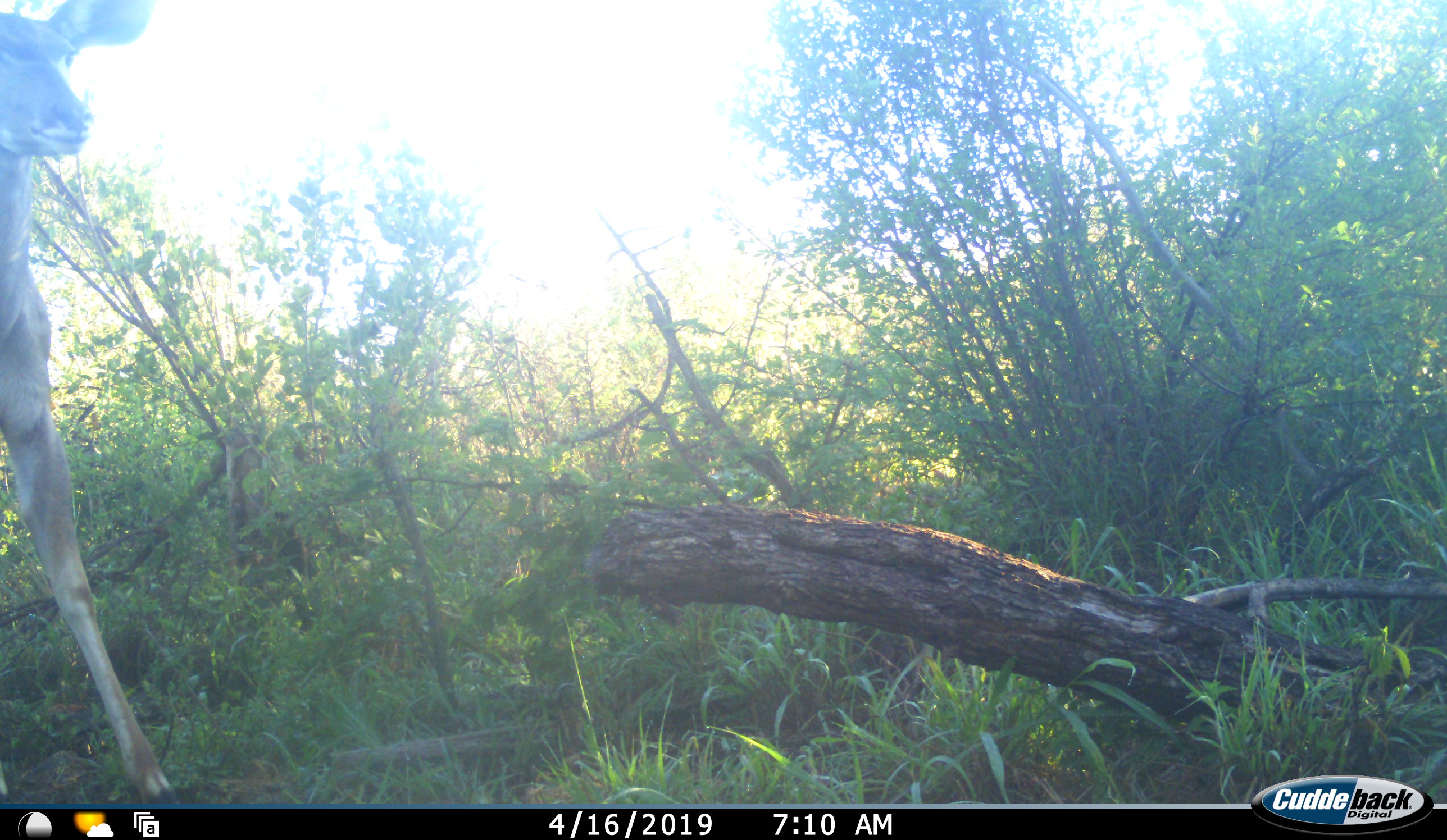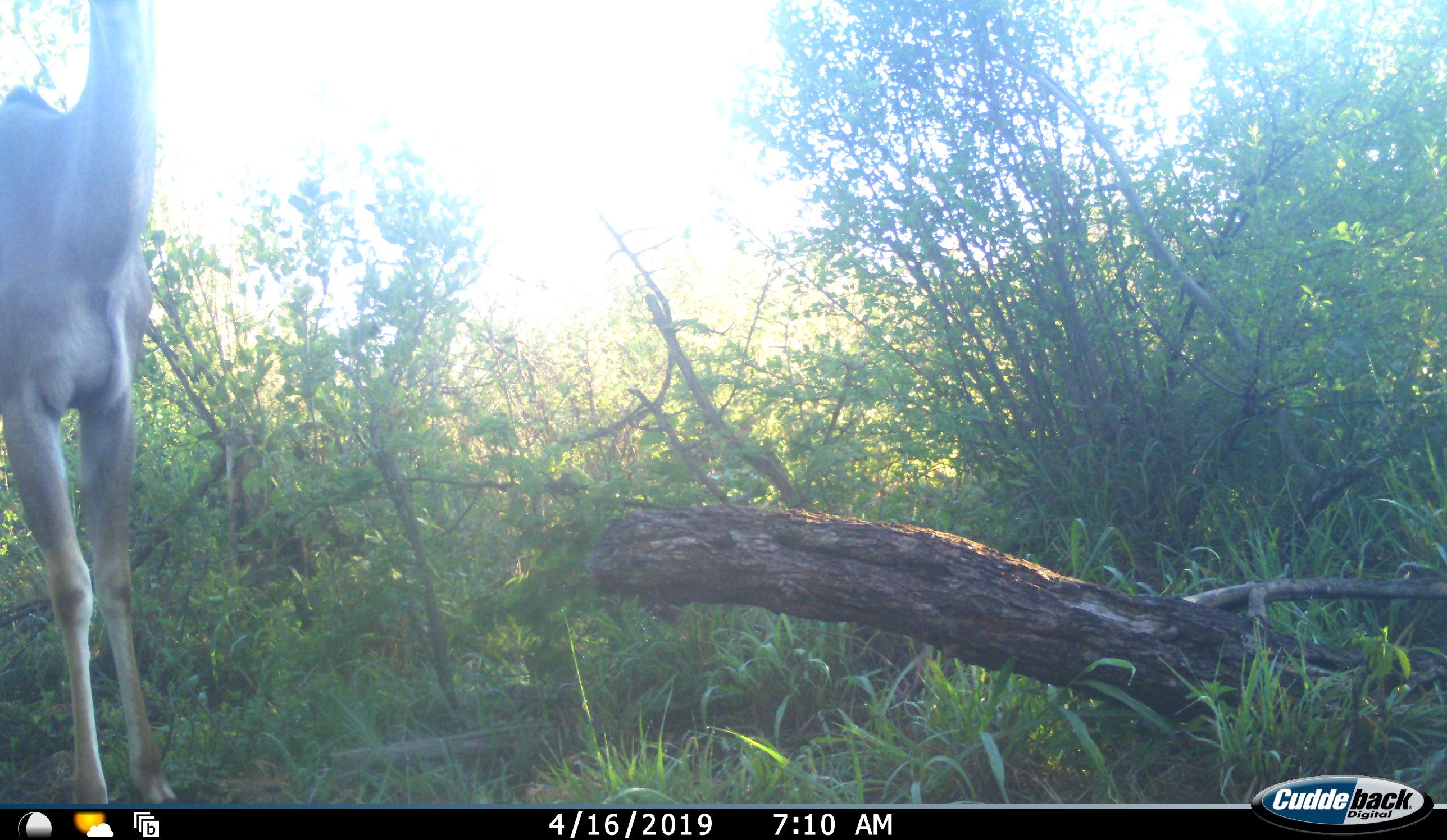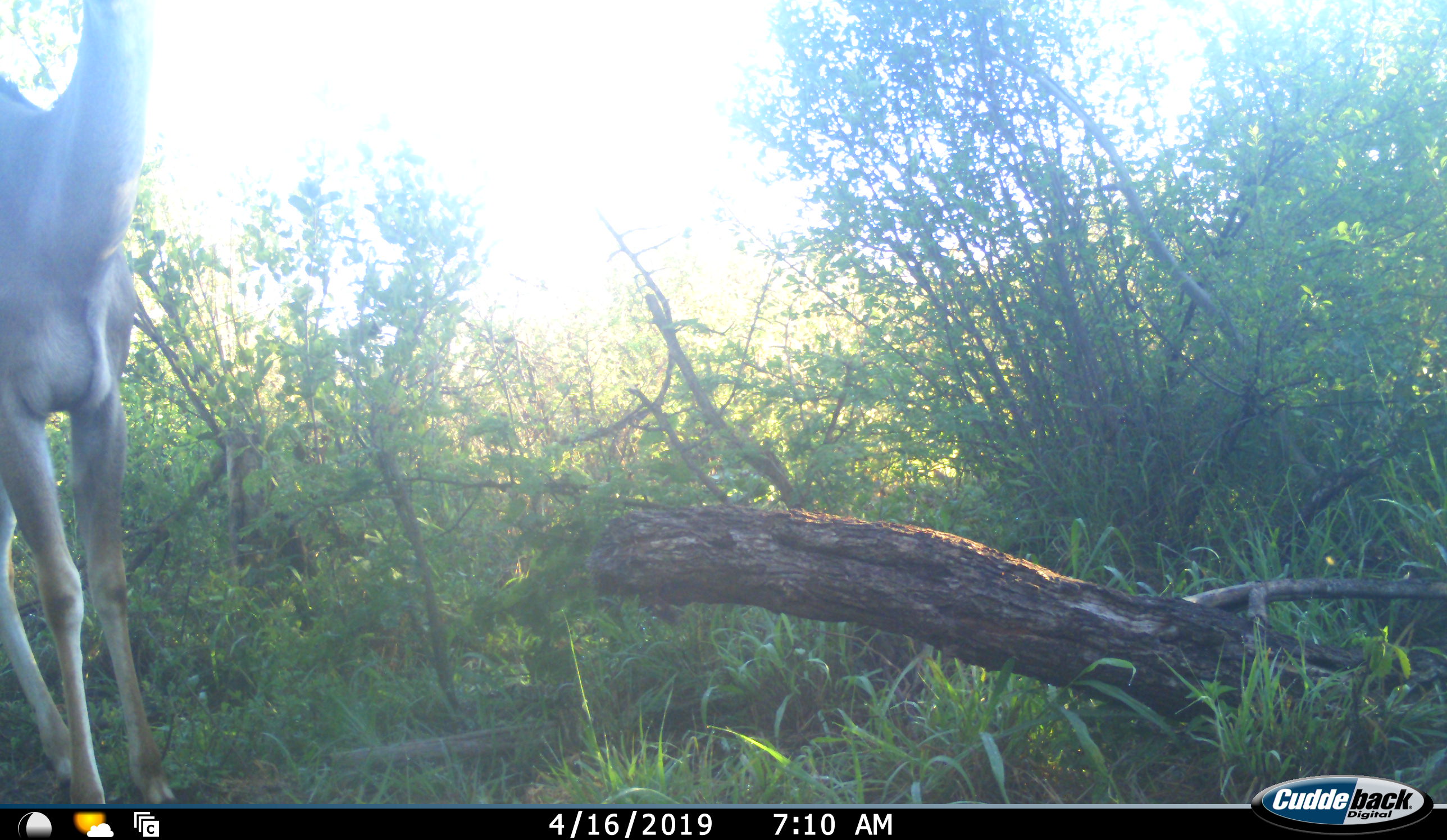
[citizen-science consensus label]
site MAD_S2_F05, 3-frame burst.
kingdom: Animalia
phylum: Chordata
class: Mammalia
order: Artiodactyla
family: Bovidae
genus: Aepyceros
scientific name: Aepyceros melampus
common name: impala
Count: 1.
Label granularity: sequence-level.